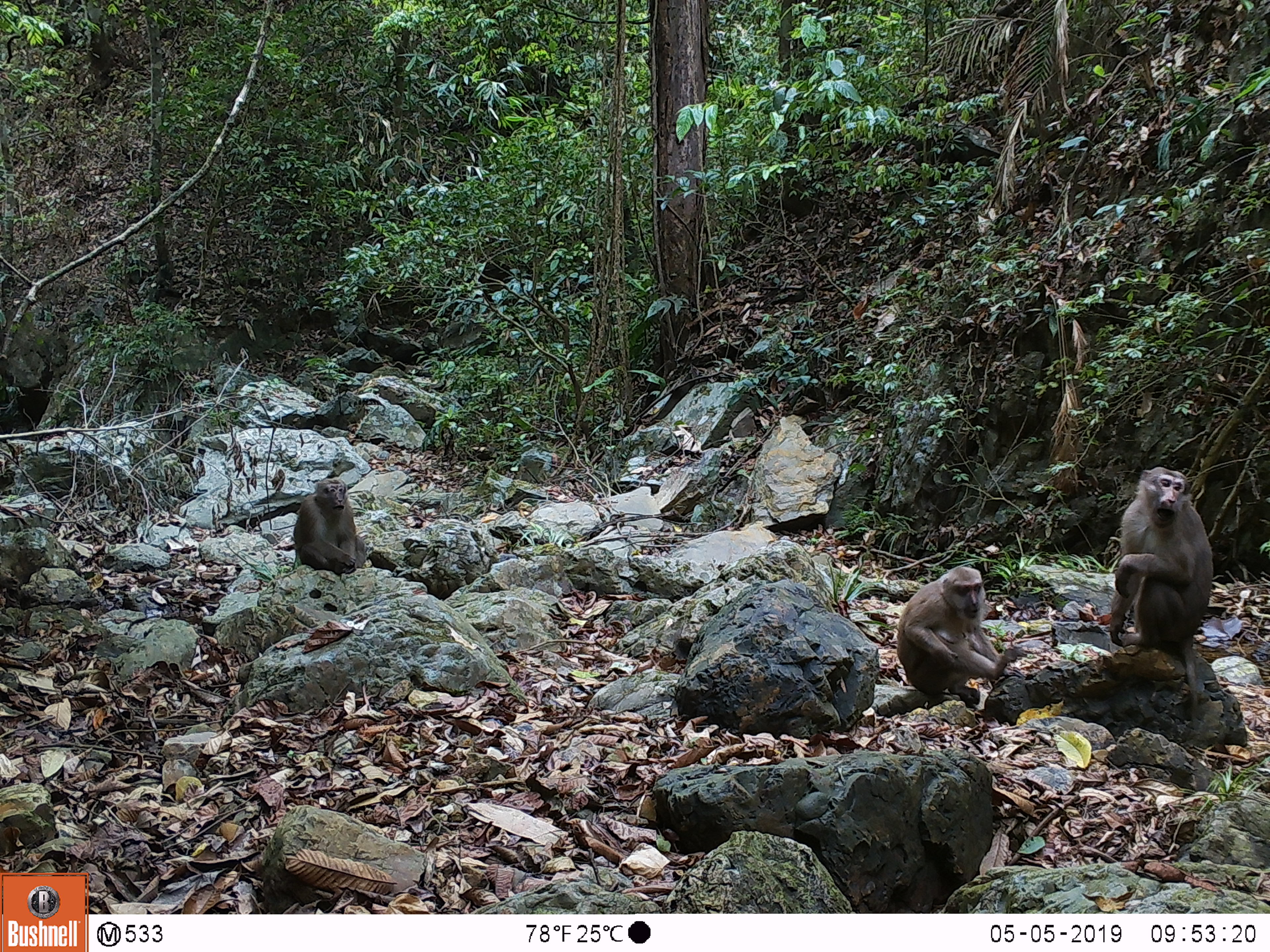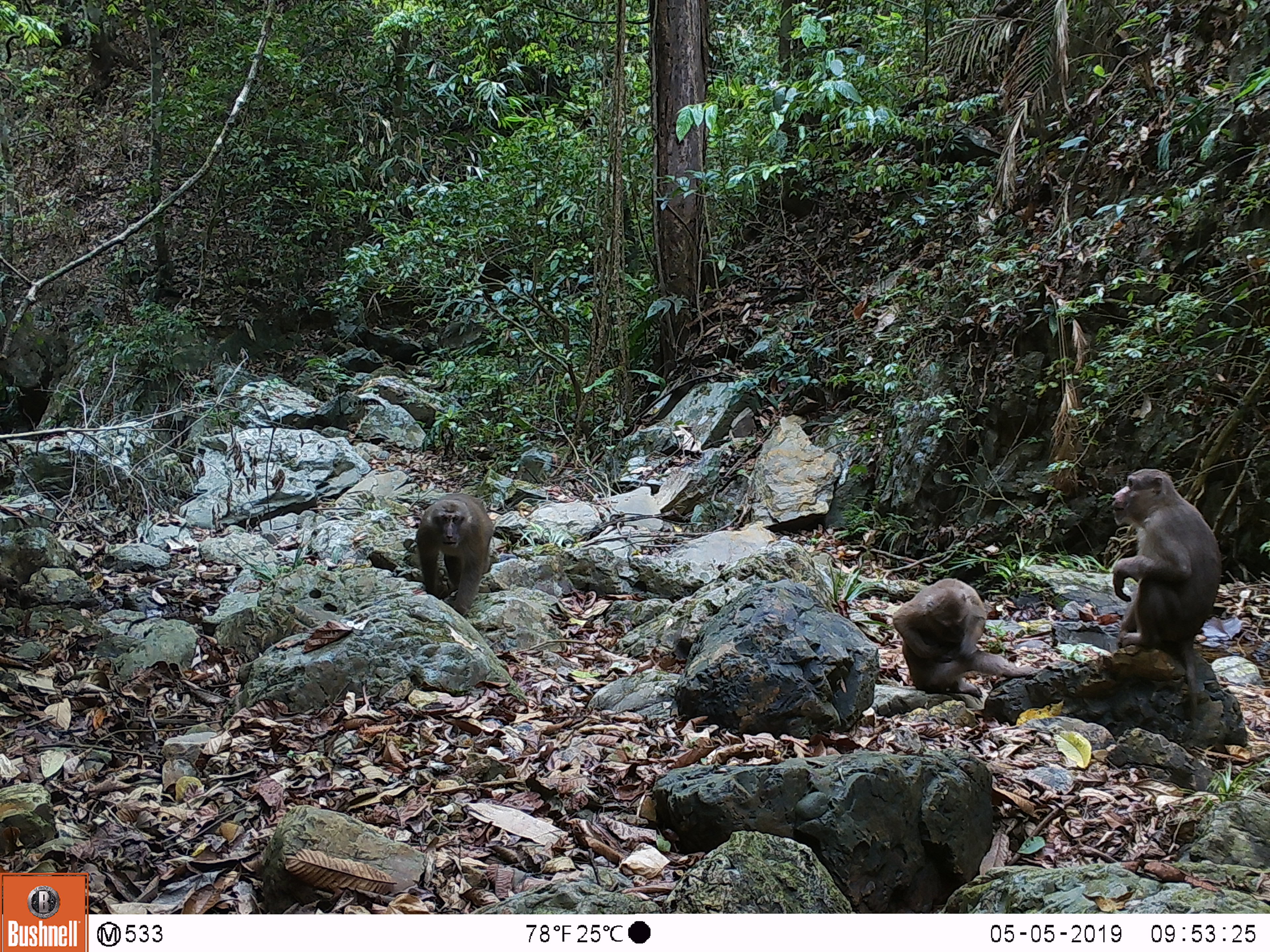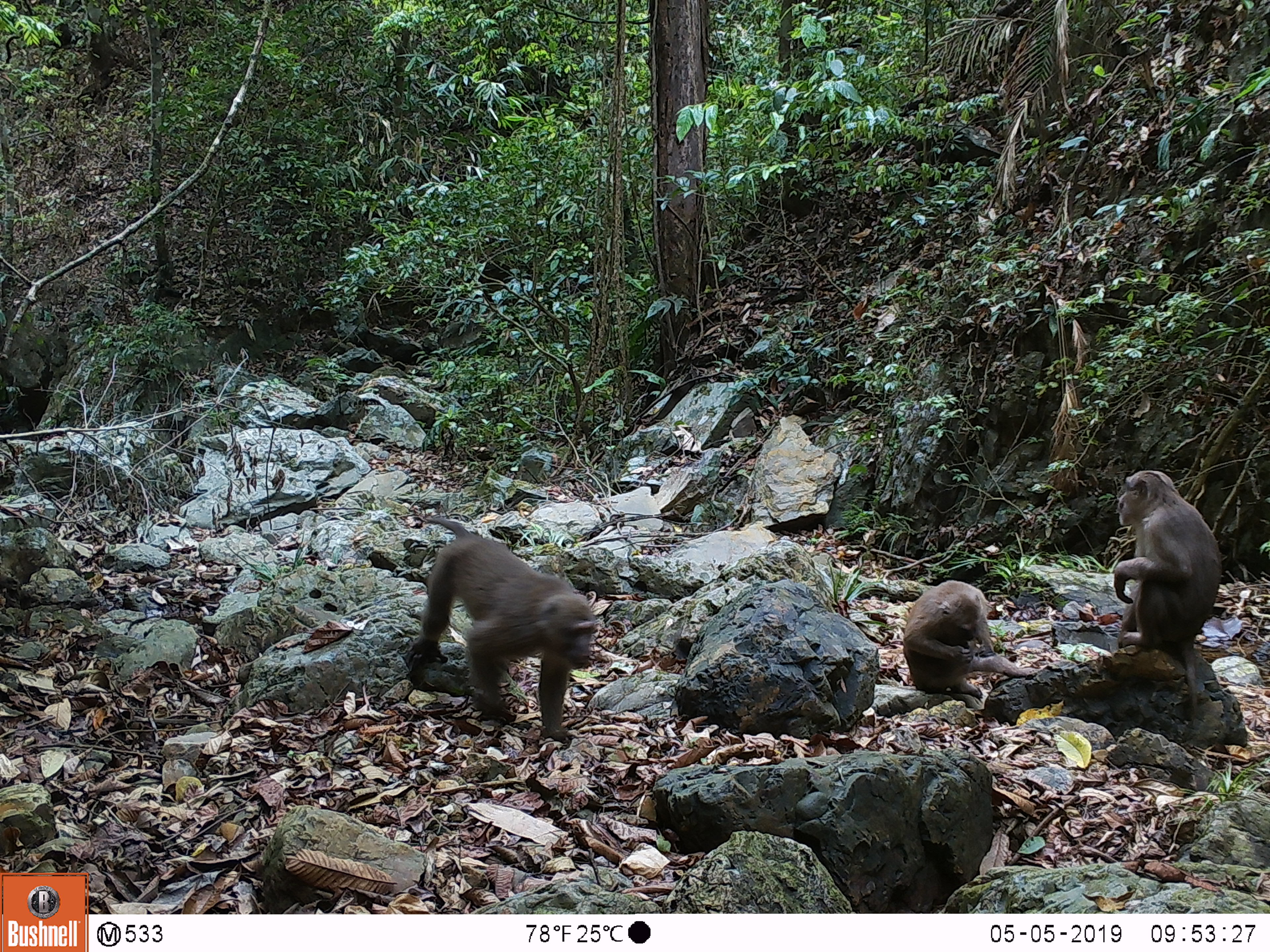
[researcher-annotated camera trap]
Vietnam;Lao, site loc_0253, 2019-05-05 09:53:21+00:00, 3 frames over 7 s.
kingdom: Animalia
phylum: Chordata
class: Mammalia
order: Primates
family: Cercopithecidae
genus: Macaca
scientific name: Macaca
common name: macaques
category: assam or rhesus macaque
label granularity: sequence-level